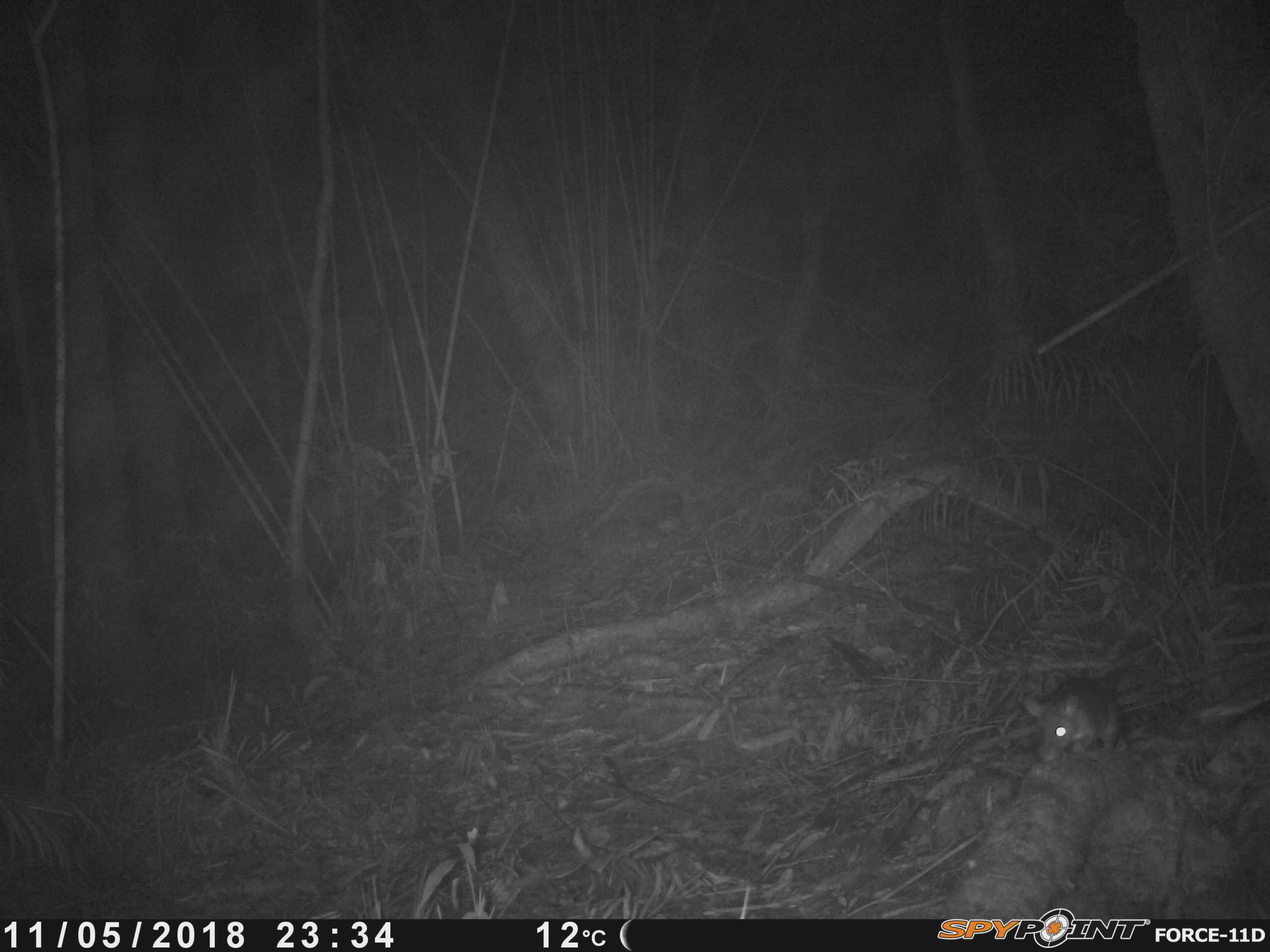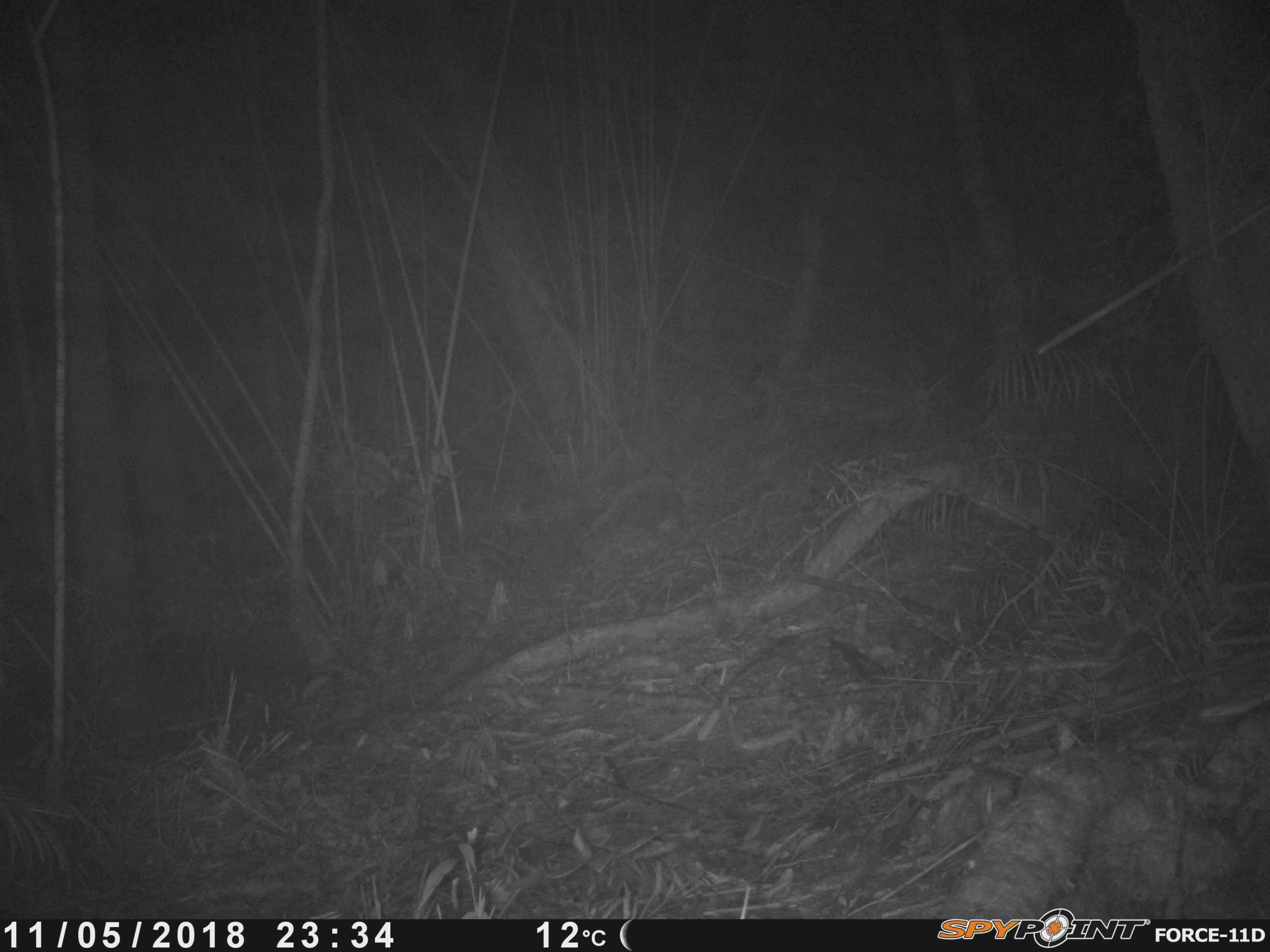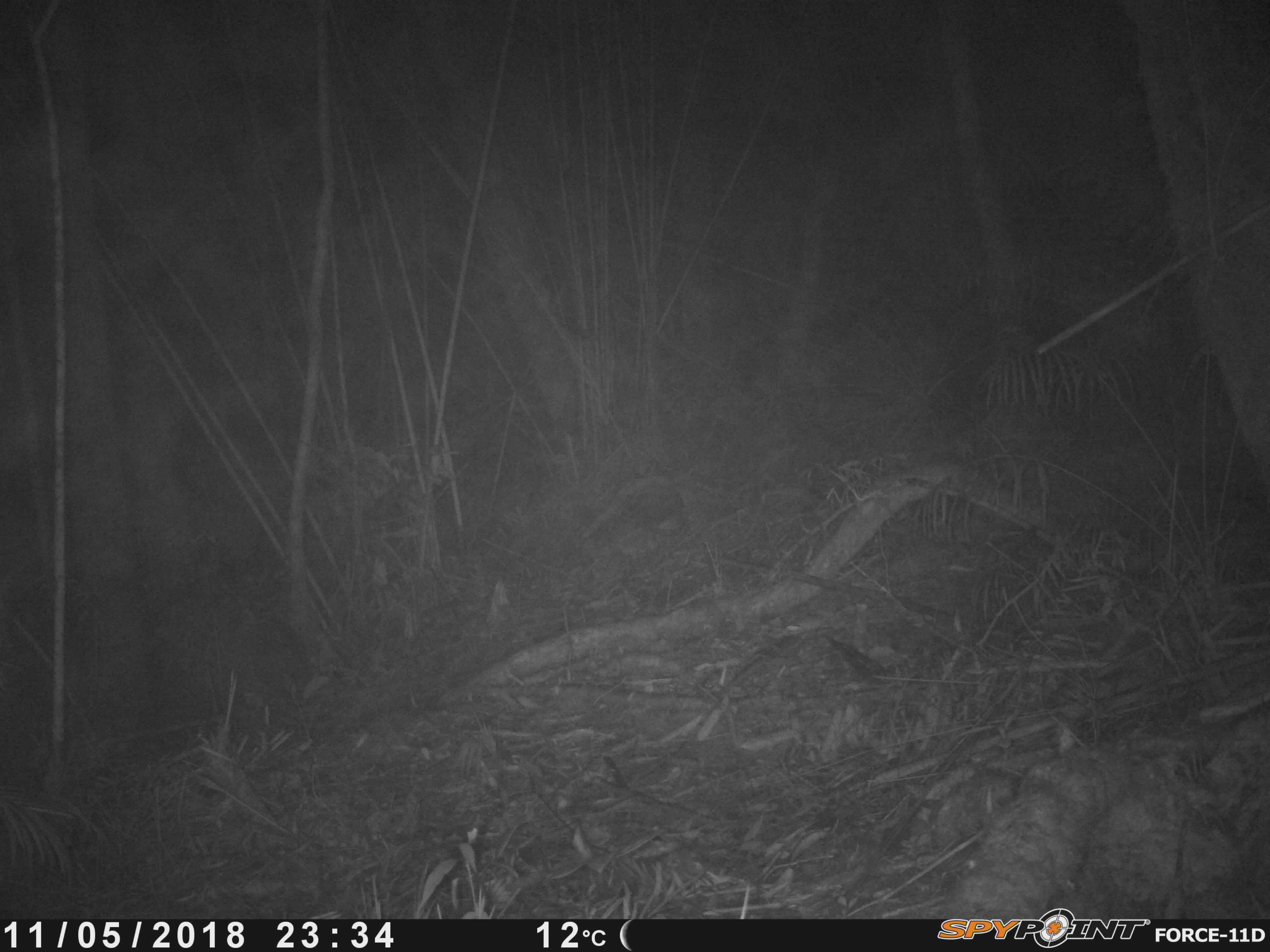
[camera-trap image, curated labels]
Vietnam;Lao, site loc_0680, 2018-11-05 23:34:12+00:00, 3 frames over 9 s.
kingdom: Animalia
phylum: Chordata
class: Mammalia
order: Rodentia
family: Muridae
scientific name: Muridae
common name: old-world mice and rats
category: unidentified murid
Unidentified murid (old-world mice and rats) (Muridae). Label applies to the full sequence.